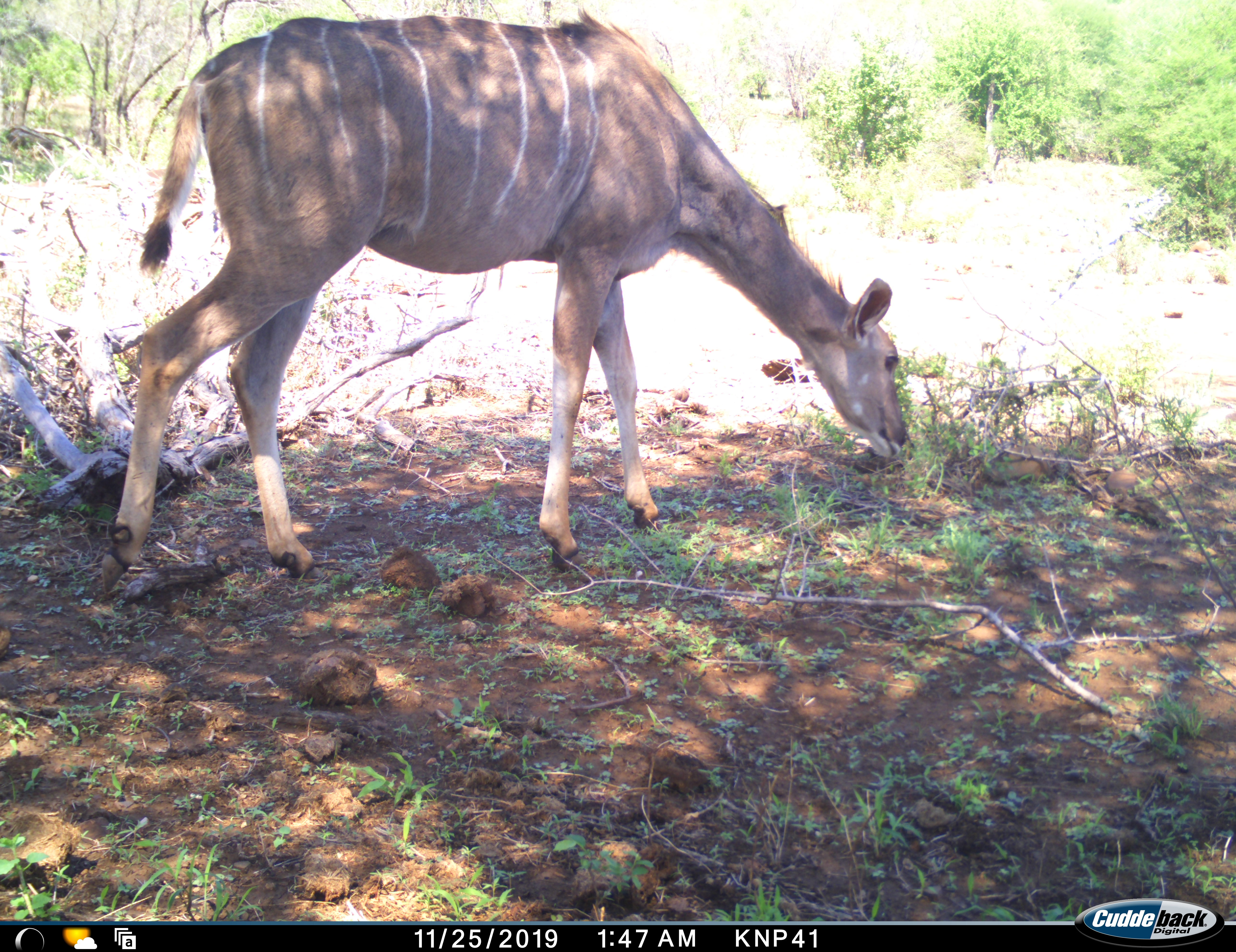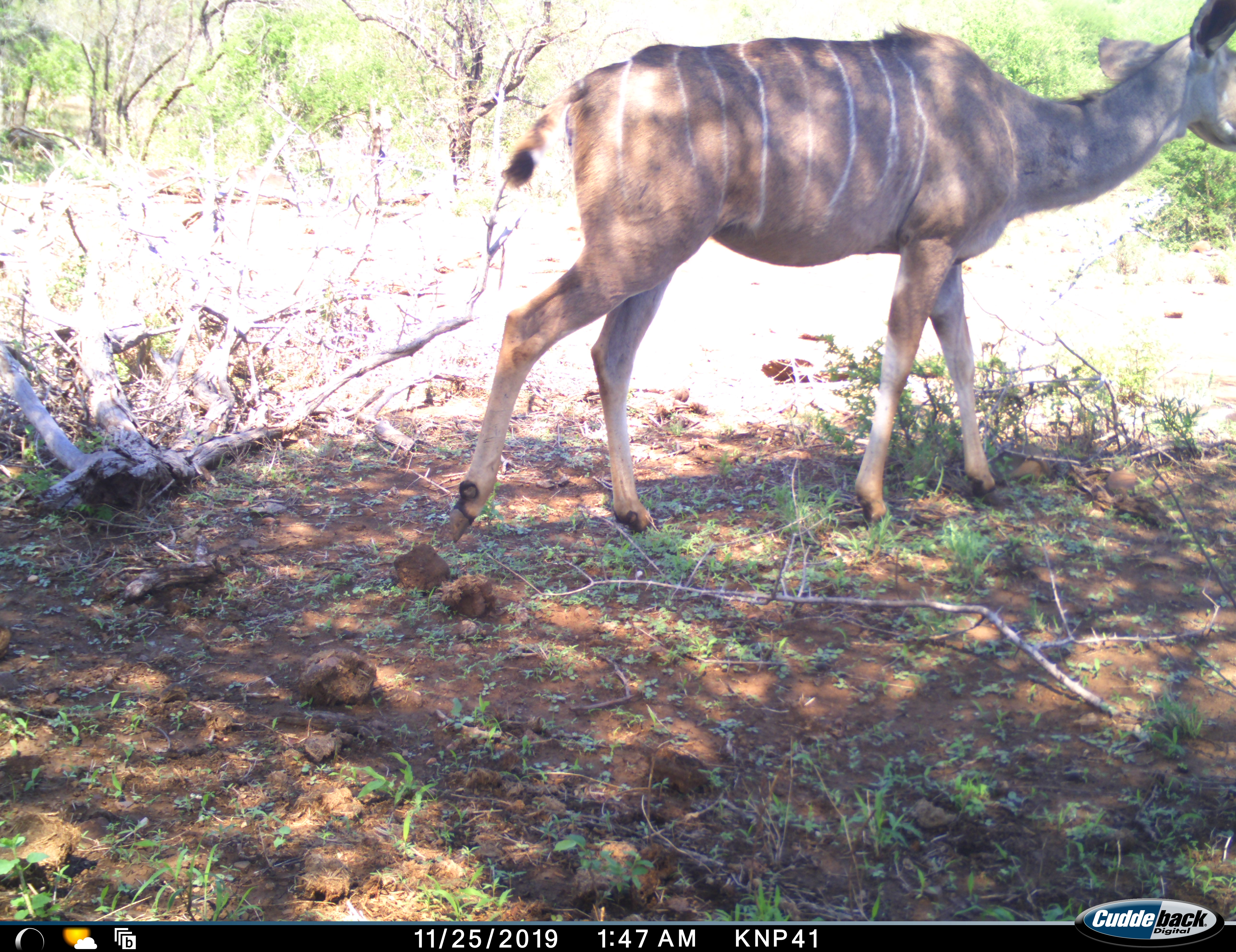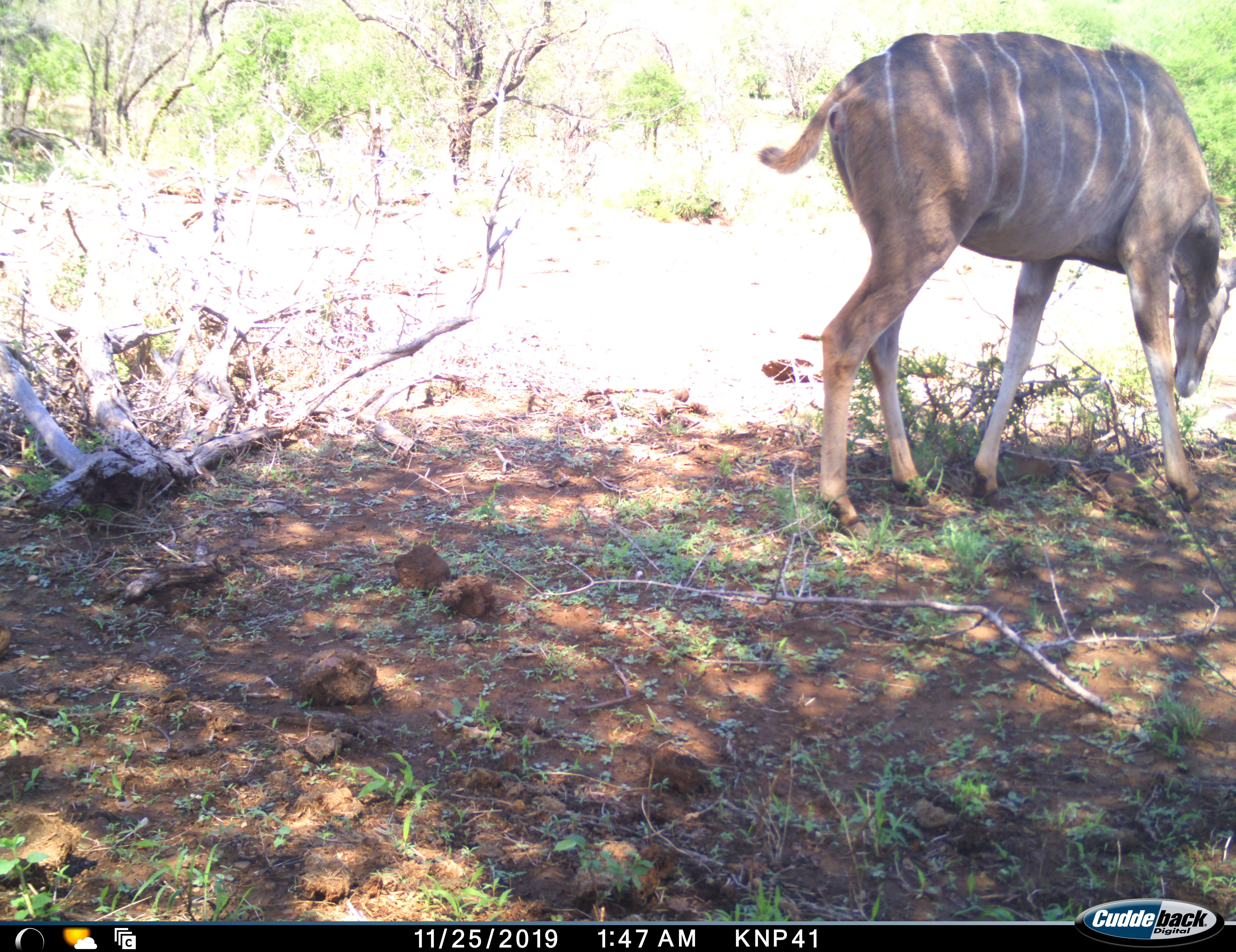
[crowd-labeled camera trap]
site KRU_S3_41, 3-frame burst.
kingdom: Animalia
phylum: Chordata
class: Mammalia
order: Artiodactyla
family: Bovidae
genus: Tragelaphus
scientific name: Tragelaphus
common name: kudu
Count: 1.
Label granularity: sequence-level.